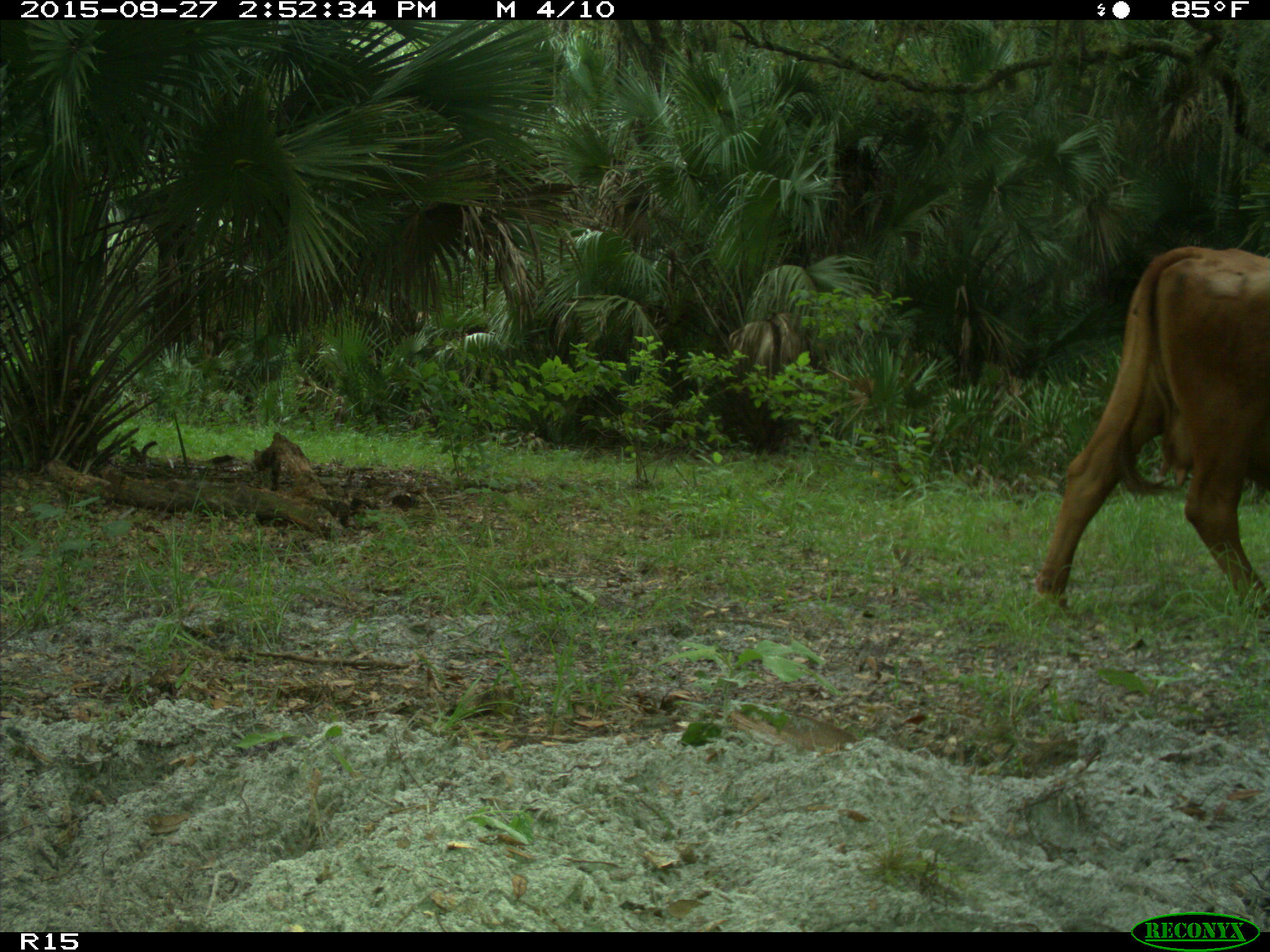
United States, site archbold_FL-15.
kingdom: Animalia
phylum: Chordata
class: Mammalia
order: Artiodactyla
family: Bovidae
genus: Bos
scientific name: Bos taurus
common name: domestic cow